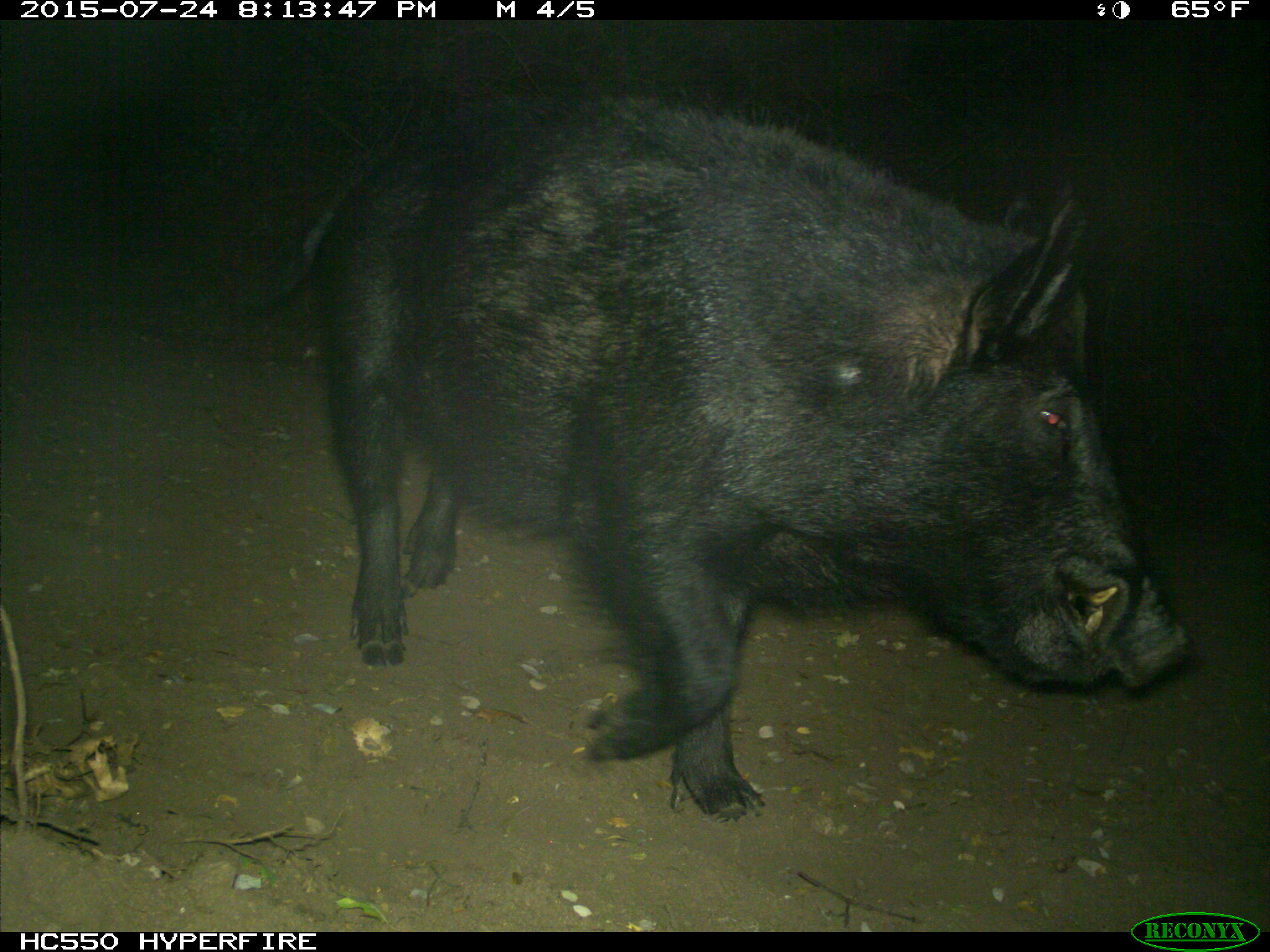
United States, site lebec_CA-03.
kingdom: Animalia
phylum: Chordata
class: Mammalia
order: Artiodactyla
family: Suidae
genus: Sus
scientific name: Sus scrofa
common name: wild boar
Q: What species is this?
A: Sus scrofa (wild boar).